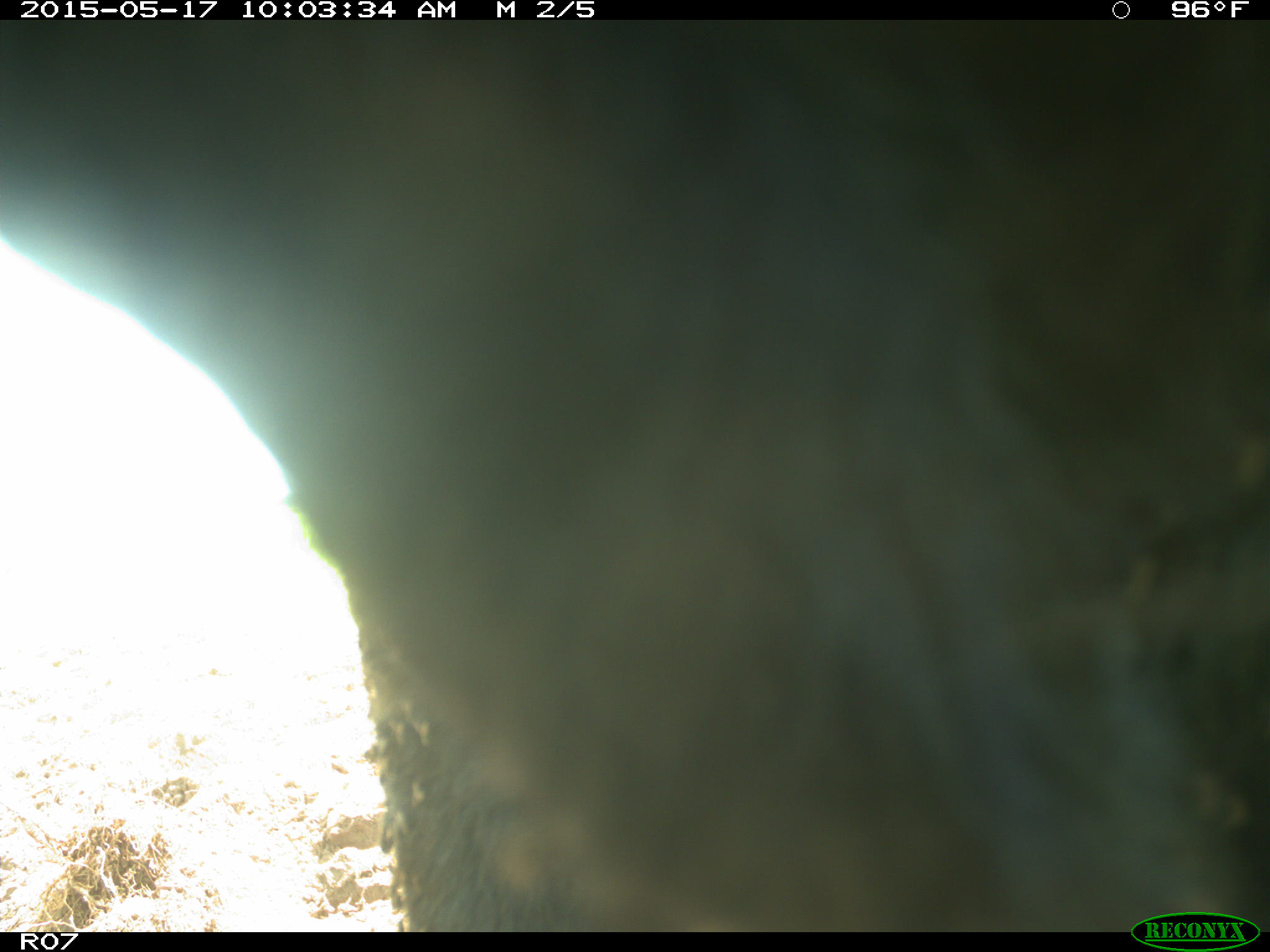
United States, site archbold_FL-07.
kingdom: Animalia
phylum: Chordata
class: Mammalia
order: Artiodactyla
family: Bovidae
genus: Bos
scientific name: Bos taurus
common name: domestic cow